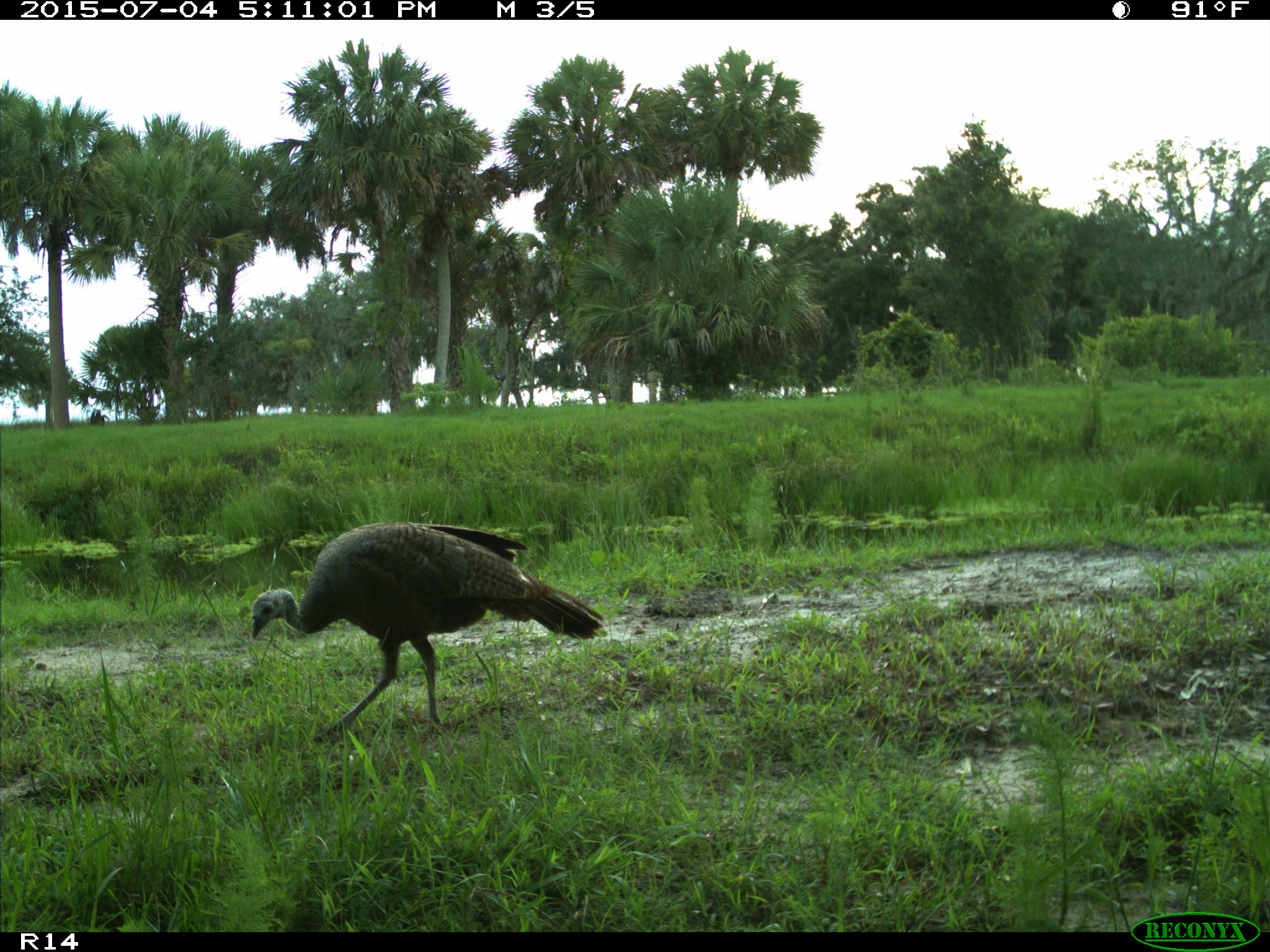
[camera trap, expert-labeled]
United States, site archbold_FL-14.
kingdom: Animalia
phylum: Chordata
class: Aves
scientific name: Aves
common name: birds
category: unidentified bird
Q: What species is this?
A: Unidentified bird (birds) (Aves).